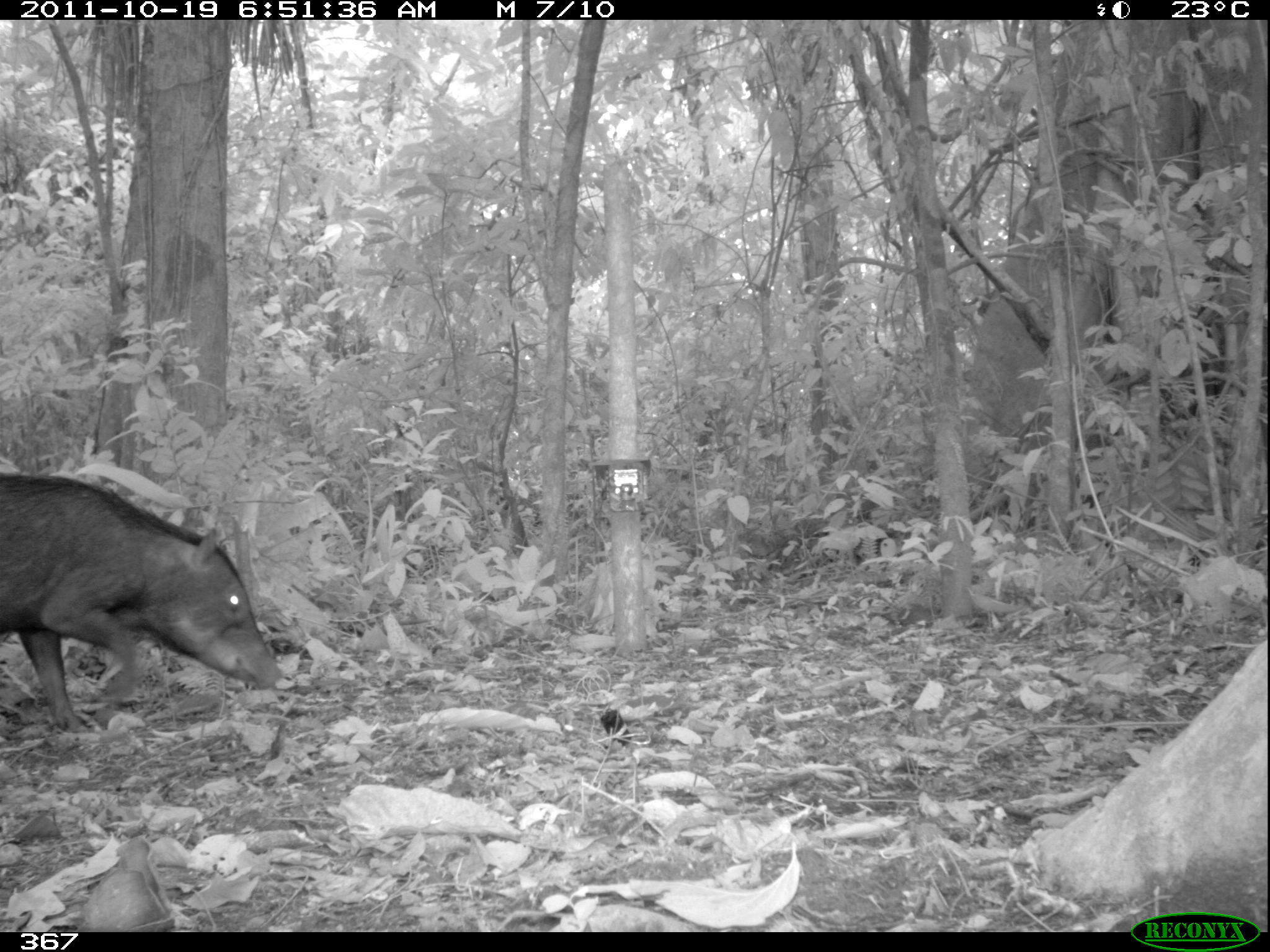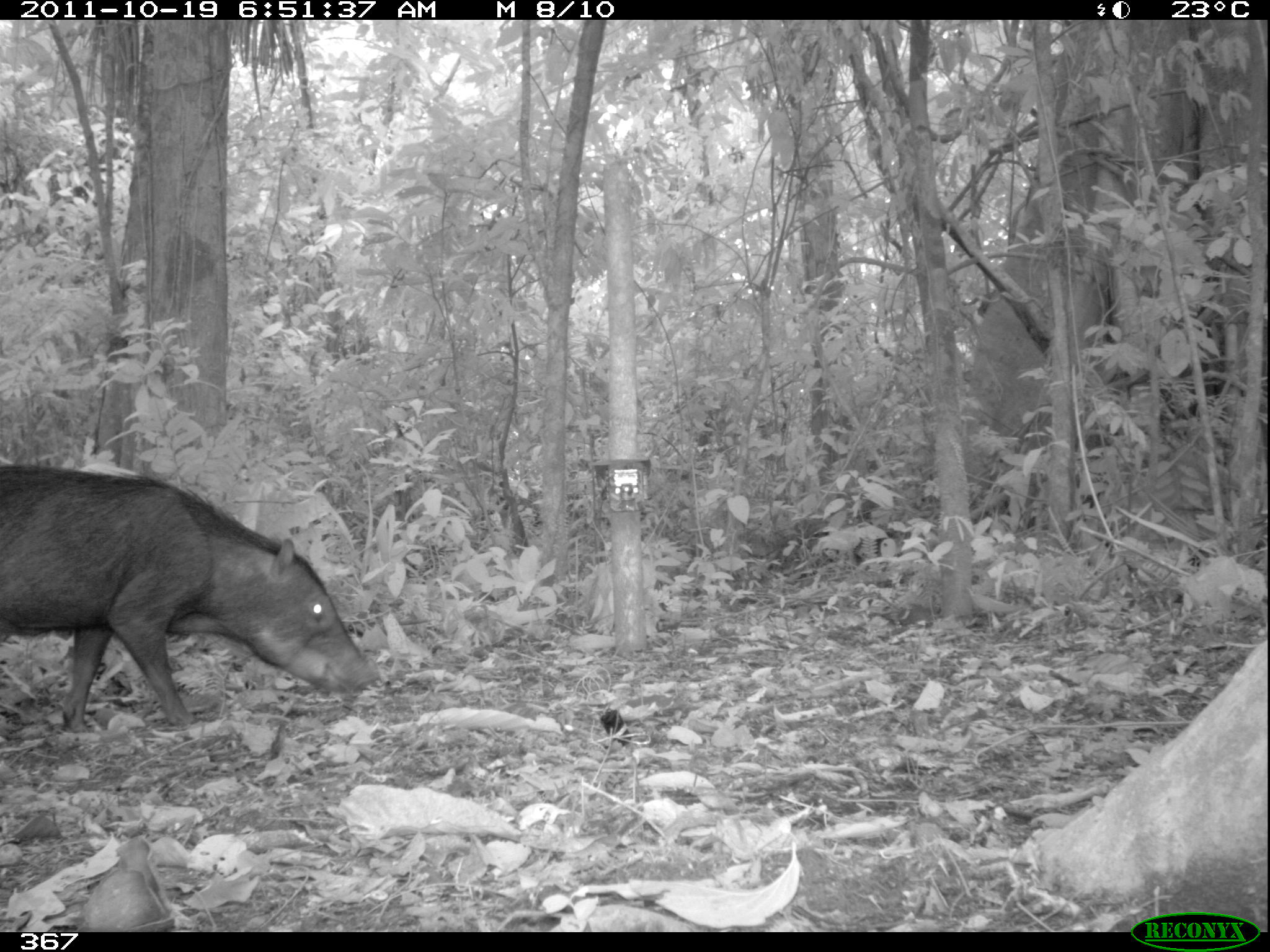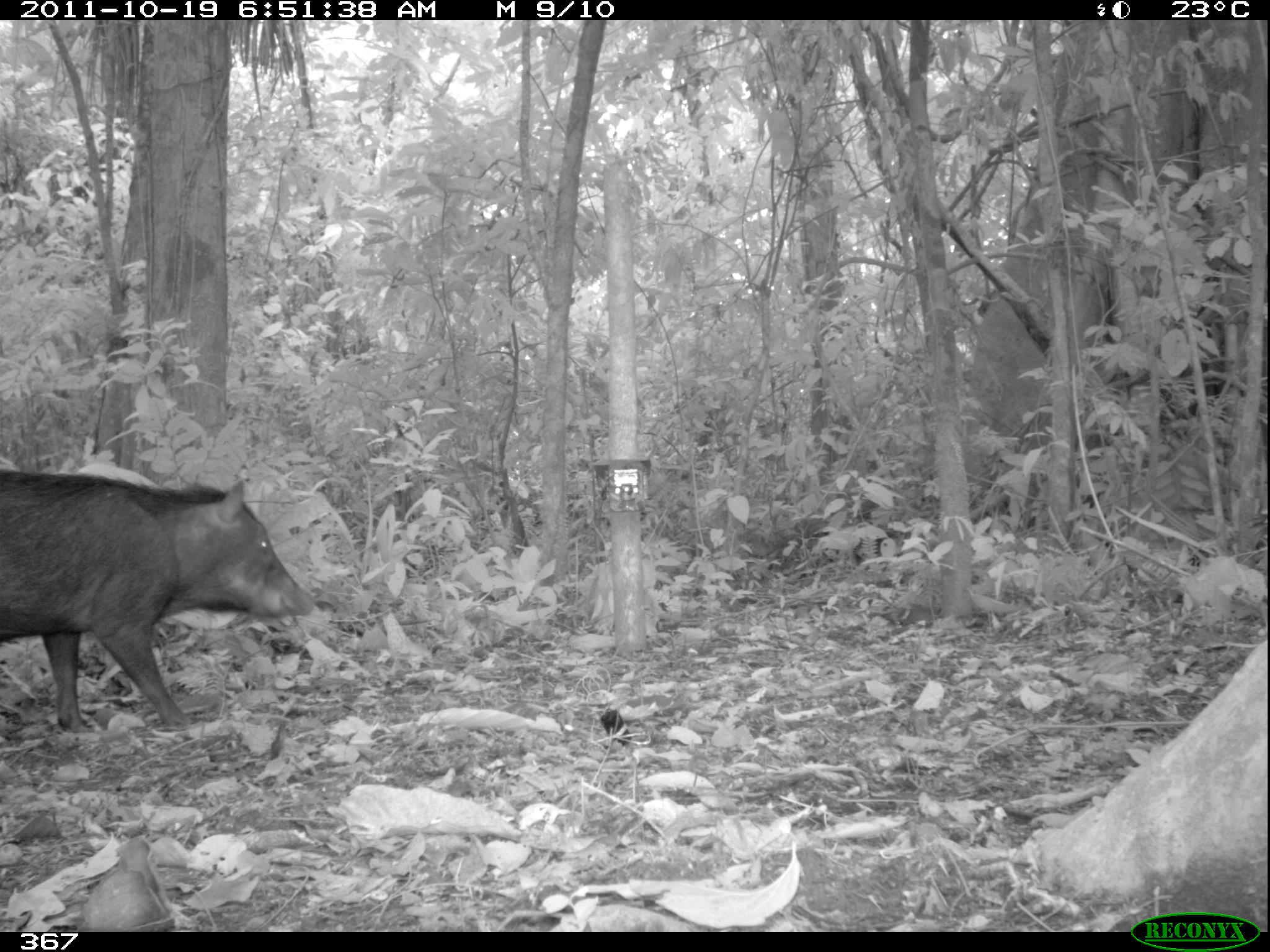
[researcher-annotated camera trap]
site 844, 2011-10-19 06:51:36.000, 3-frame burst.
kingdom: Animalia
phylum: Chordata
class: Mammalia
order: Artiodactyla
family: Tayassuidae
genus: Tayassu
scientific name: Tayassu pecari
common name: white-lipped peccary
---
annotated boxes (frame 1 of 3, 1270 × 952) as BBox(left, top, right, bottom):
tayassu pecari: BBox(0, 471, 284, 735)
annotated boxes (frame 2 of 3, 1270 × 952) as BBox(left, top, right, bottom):
tayassu pecari: BBox(0, 457, 376, 735)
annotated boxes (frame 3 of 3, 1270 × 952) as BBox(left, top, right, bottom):
tayassu pecari: BBox(0, 465, 317, 734)